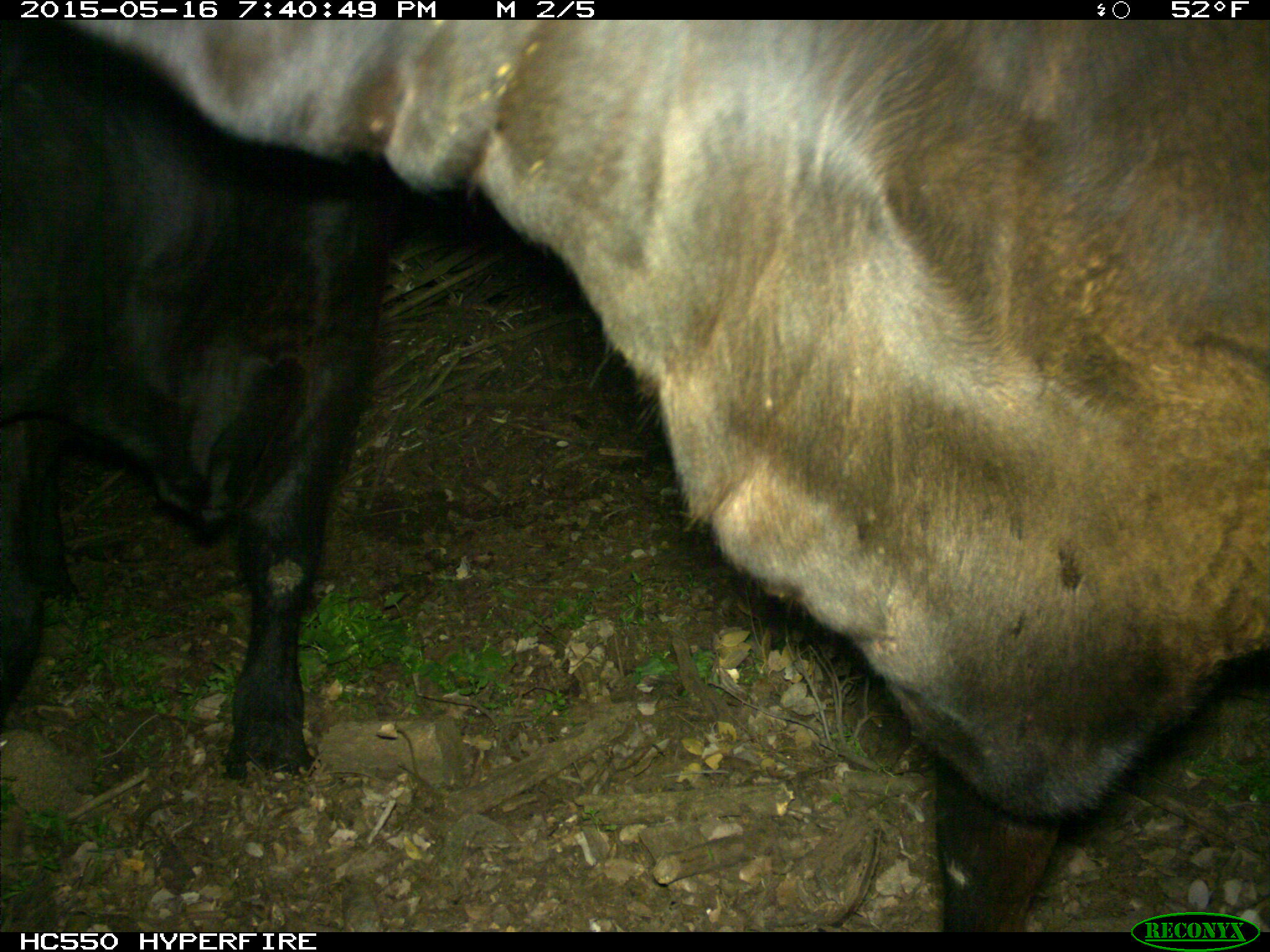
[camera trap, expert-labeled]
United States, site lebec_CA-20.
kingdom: Animalia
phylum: Chordata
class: Mammalia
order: Artiodactyla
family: Bovidae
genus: Bos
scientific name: Bos taurus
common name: domestic cow